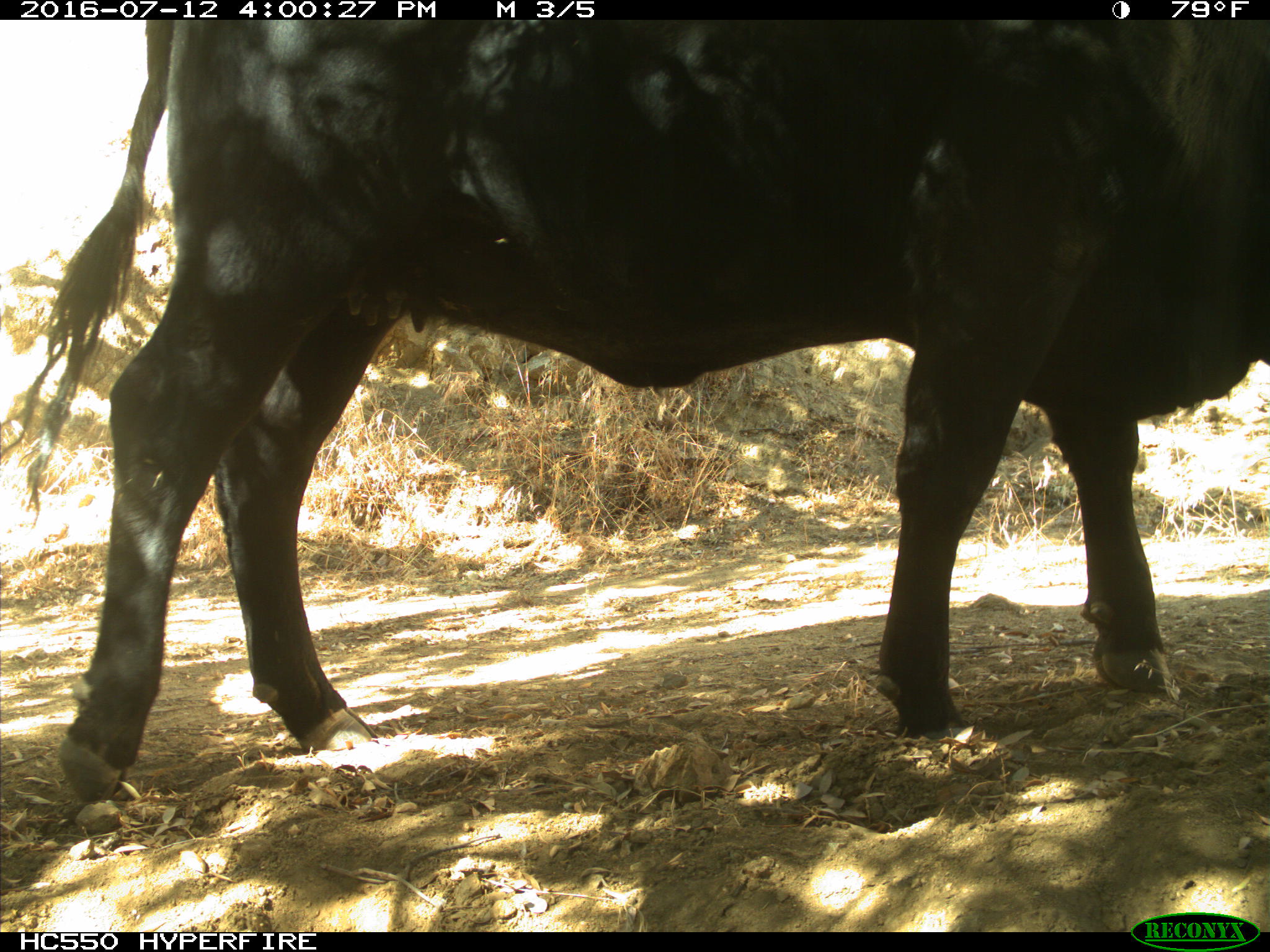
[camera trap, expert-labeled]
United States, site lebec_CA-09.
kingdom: Animalia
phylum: Chordata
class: Mammalia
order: Artiodactyla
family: Bovidae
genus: Bos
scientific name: Bos taurus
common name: domestic cow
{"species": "Bos taurus (domestic cow)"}